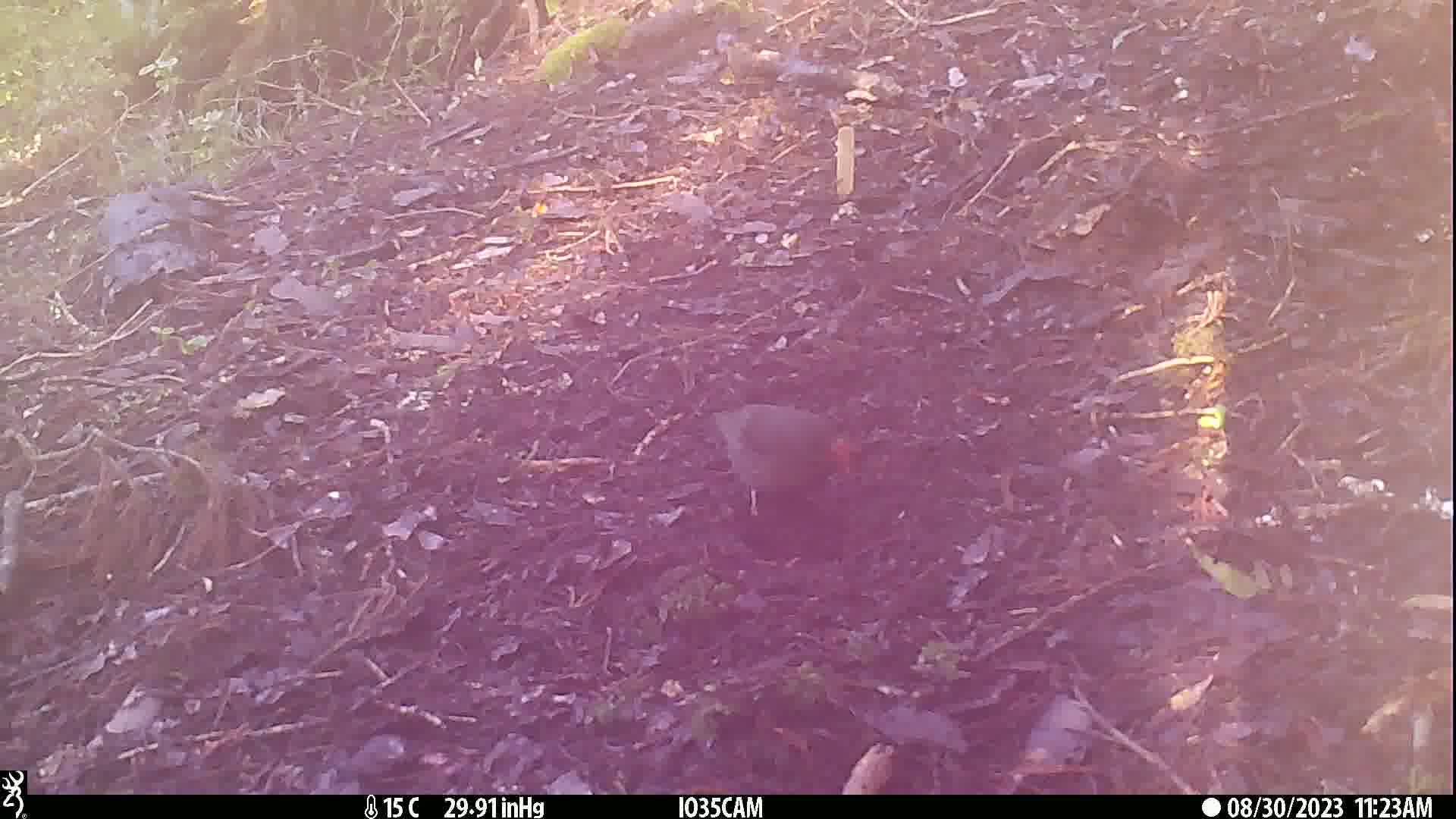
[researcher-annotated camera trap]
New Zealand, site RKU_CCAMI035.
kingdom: Animalia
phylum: Chordata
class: Aves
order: Passeriformes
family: Turdidae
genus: Turdus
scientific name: Turdus merula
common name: eurasian blackbird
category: blackbird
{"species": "blackbird (eurasian blackbird) (Turdus merula)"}